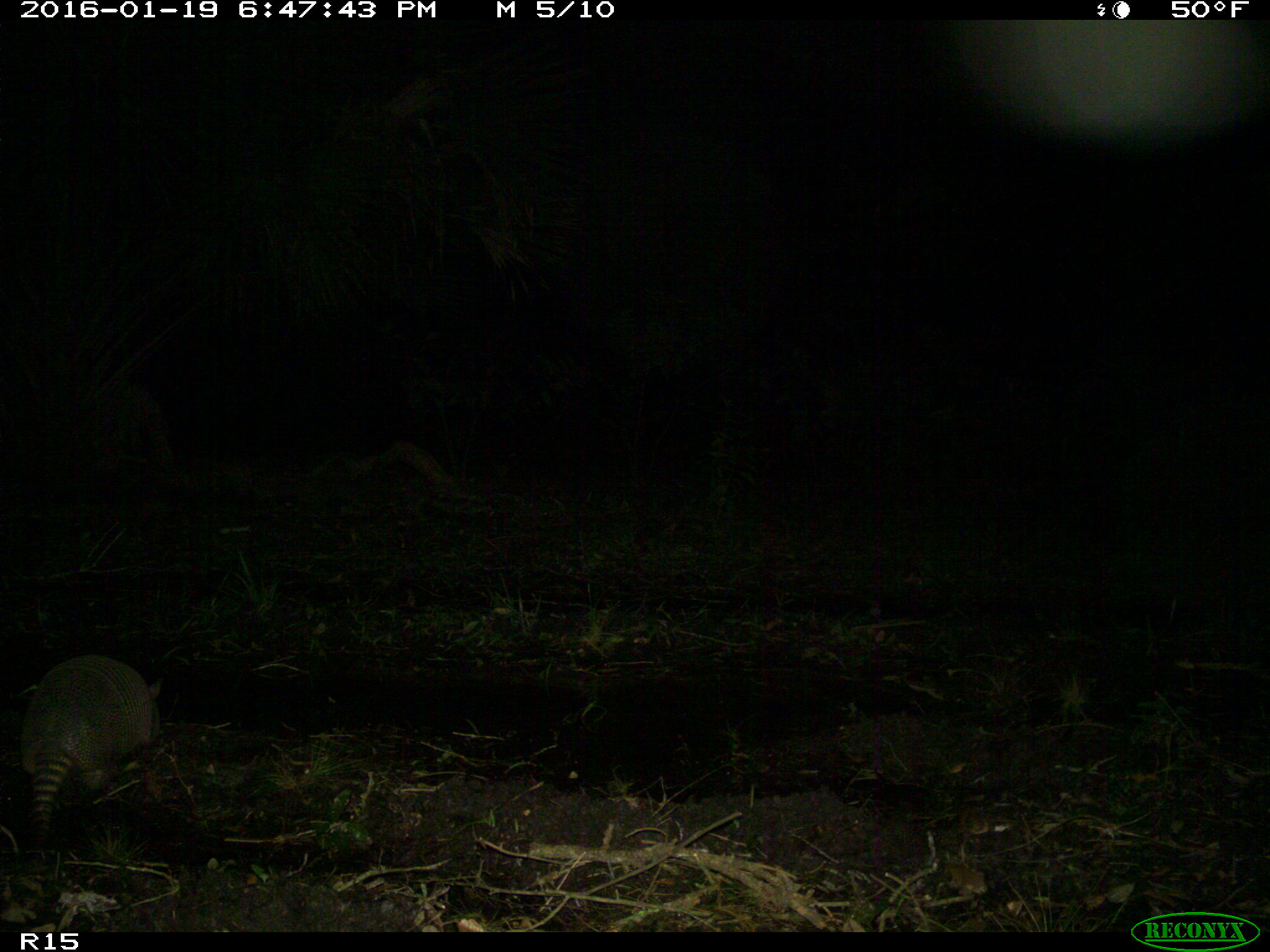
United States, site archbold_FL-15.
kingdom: Animalia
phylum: Chordata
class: Mammalia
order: Cingulata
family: Dasypodidae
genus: Dasypus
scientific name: Dasypus novemcinctus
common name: nine-banded armadillo